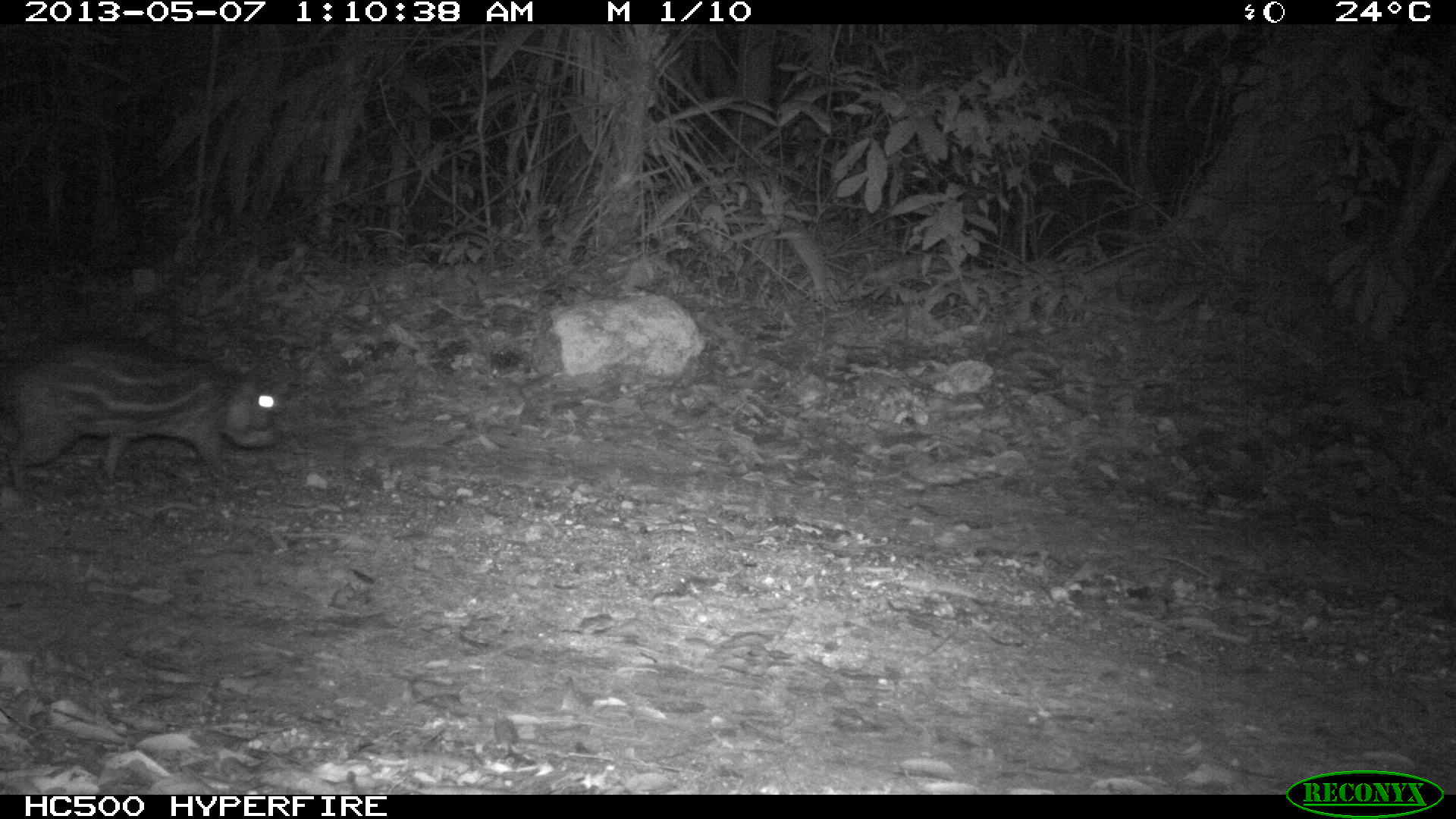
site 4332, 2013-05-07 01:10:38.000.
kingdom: Animalia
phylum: Chordata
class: Mammalia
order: Rodentia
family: Cuniculidae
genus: Cuniculus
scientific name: Cuniculus paca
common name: lowland paca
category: agouti paca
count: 1